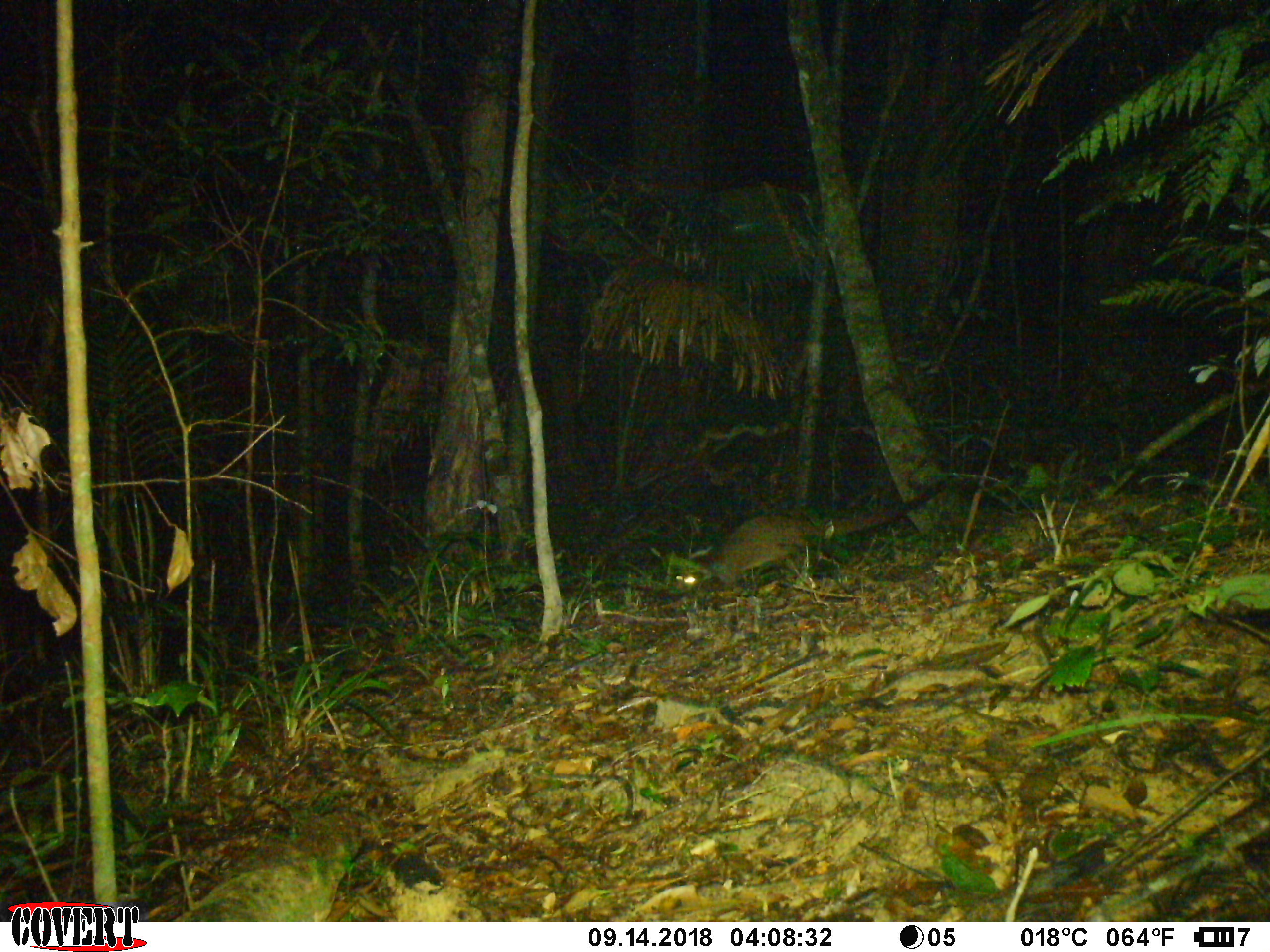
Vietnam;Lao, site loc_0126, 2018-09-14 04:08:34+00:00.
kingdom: Animalia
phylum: Chordata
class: Mammalia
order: Carnivora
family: Viverridae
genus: Paguma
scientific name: Paguma larvata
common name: masked palm civet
Masked palm civet (Paguma larvata). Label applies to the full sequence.